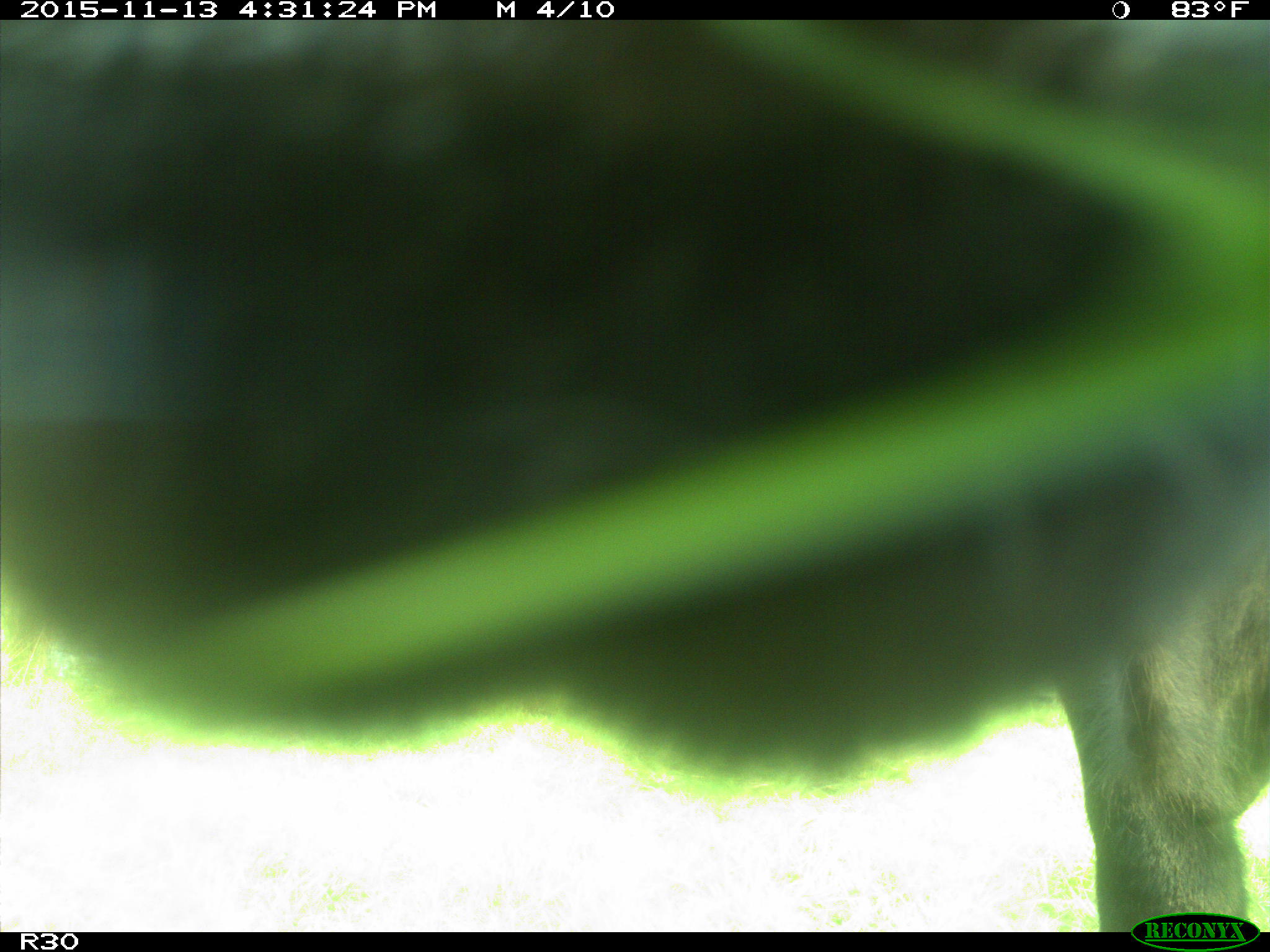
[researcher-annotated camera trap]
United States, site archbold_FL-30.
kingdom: Animalia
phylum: Chordata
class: Mammalia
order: Artiodactyla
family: Bovidae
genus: Bos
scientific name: Bos taurus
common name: domestic cow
Bos taurus (domestic cow).